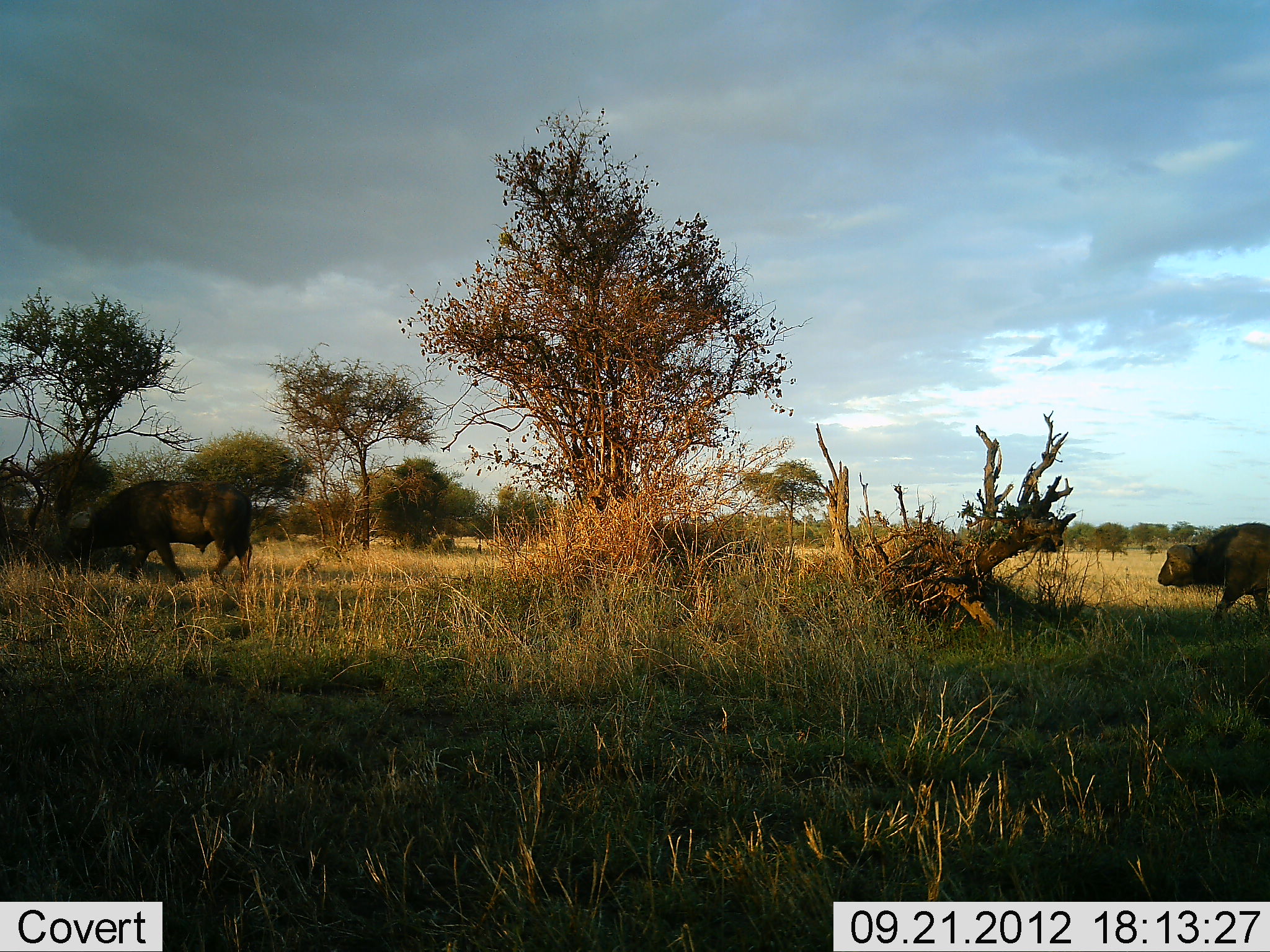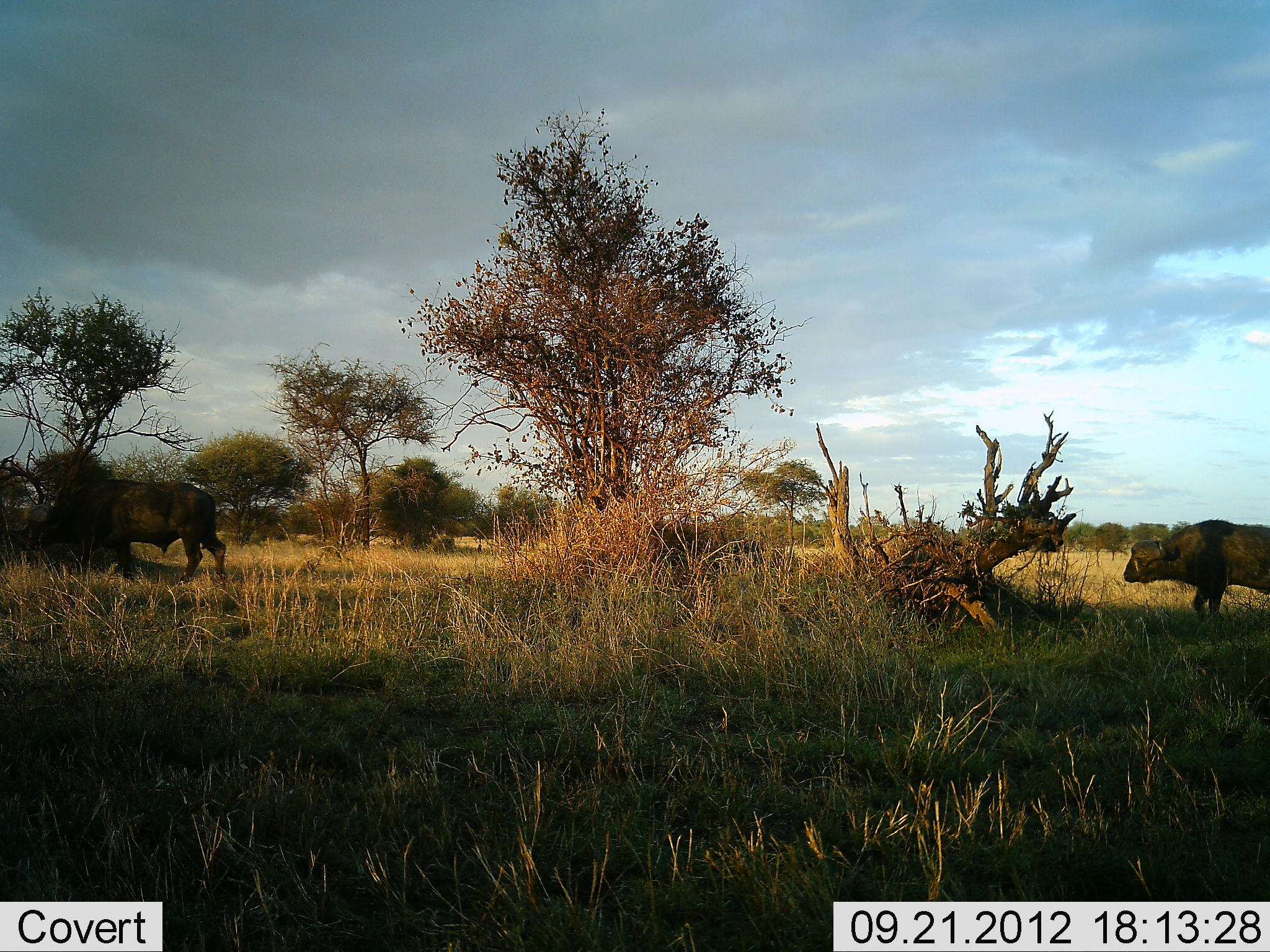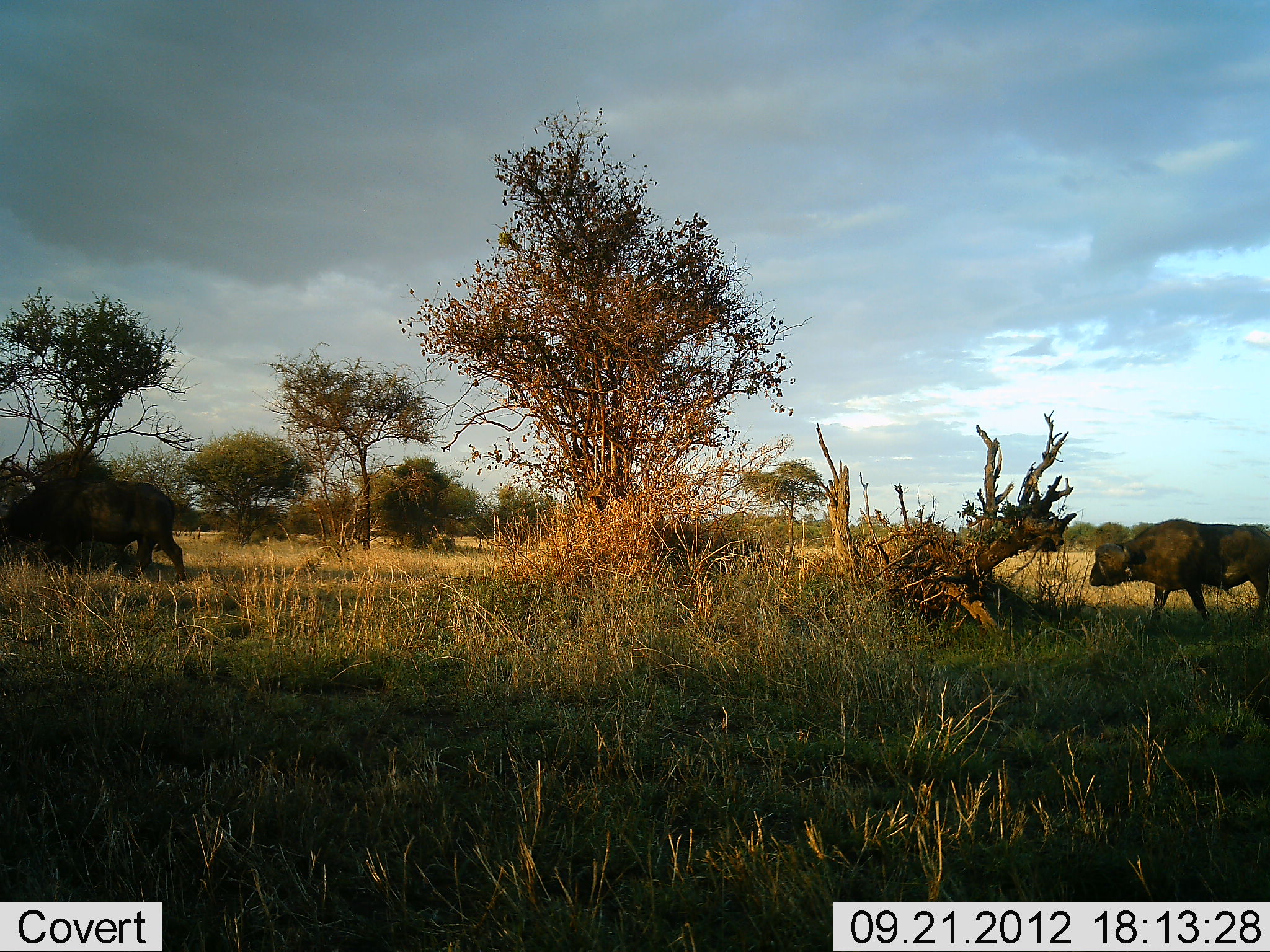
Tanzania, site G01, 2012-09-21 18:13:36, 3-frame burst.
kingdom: Animalia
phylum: Chordata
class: Mammalia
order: Artiodactyla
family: Bovidae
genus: Syncerus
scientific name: Syncerus caffer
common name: cape buffalo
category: buffalo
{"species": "buffalo (cape buffalo) (Syncerus caffer)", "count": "2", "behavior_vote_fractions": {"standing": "10%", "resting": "0%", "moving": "100%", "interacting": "0%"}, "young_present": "0%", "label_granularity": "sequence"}